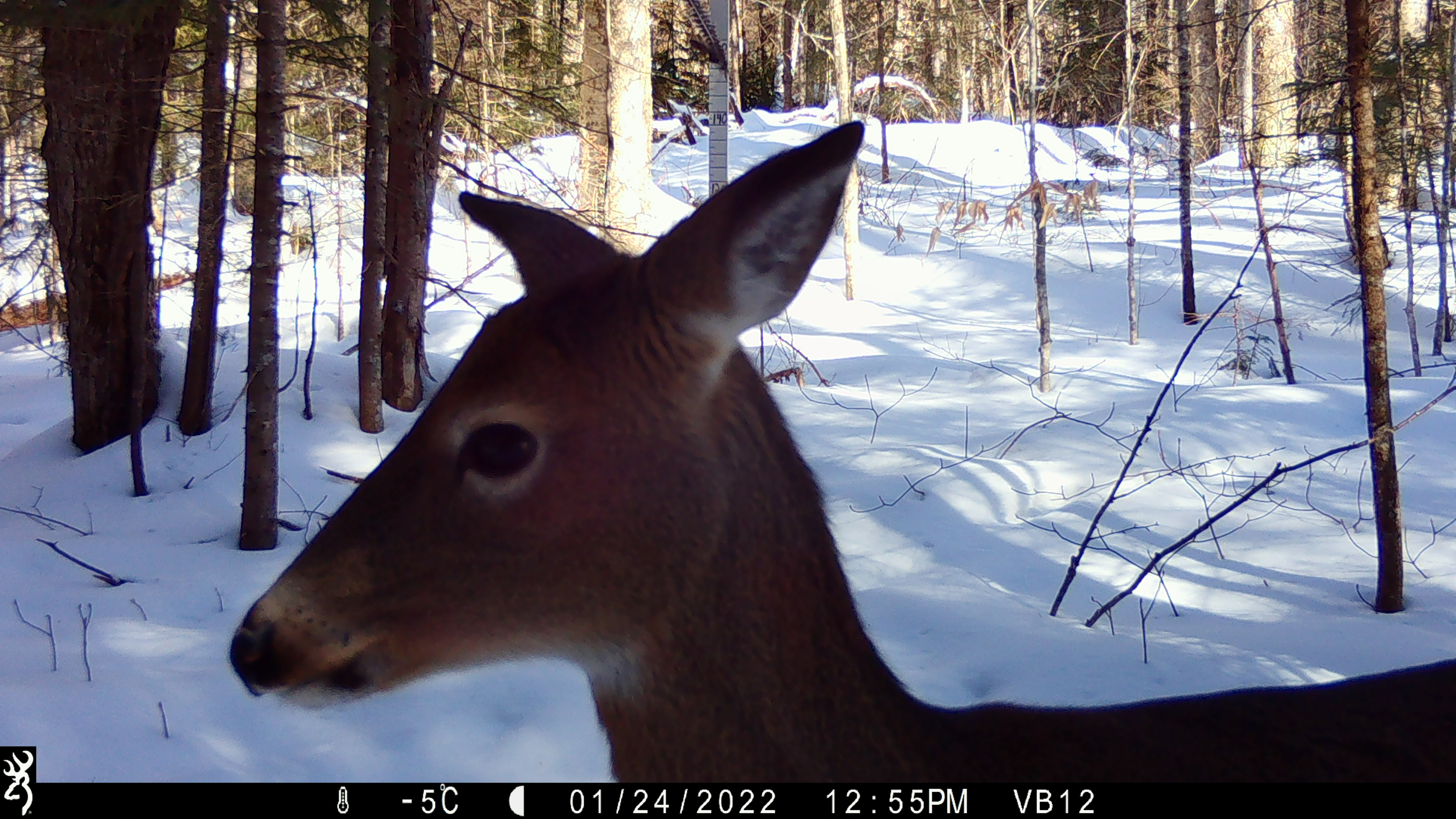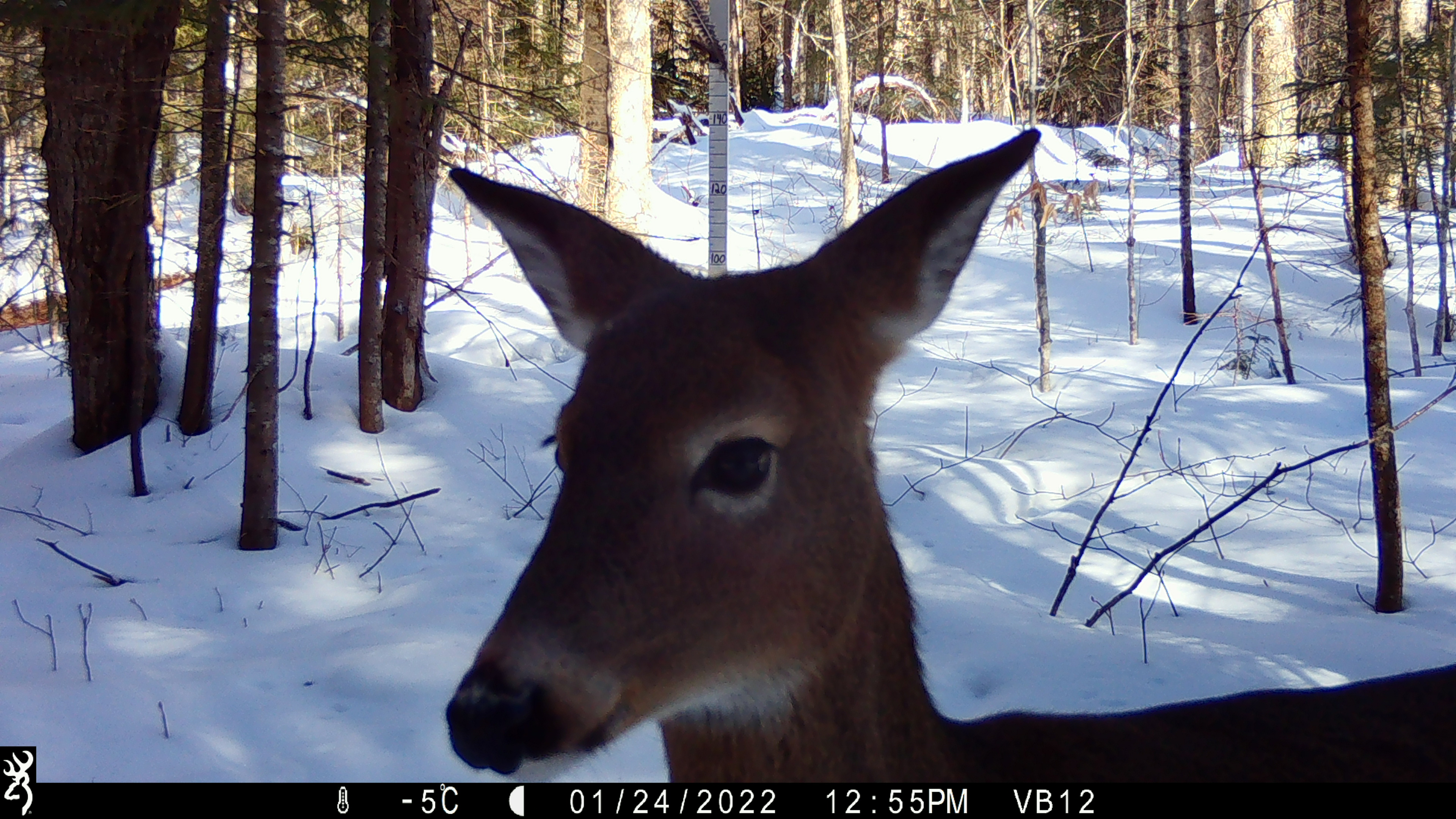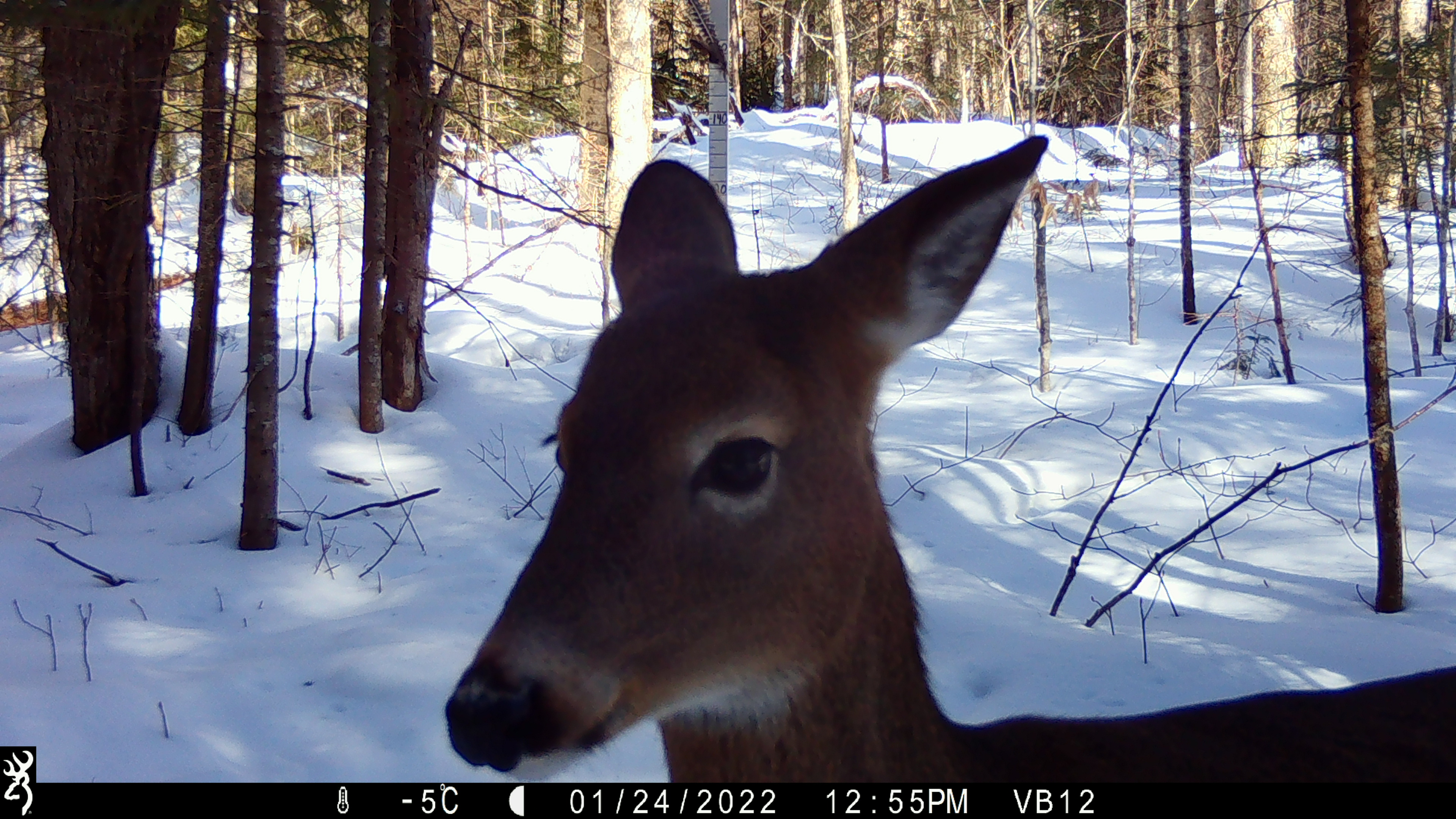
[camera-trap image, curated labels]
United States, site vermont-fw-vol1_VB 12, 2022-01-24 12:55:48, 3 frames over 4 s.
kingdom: Animalia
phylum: Chordata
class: Mammalia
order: Artiodactyla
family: Cervidae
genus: Odocoileus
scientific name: Odocoileus virginianus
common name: white-tailed deer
White-tailed deer (Odocoileus virginianus).